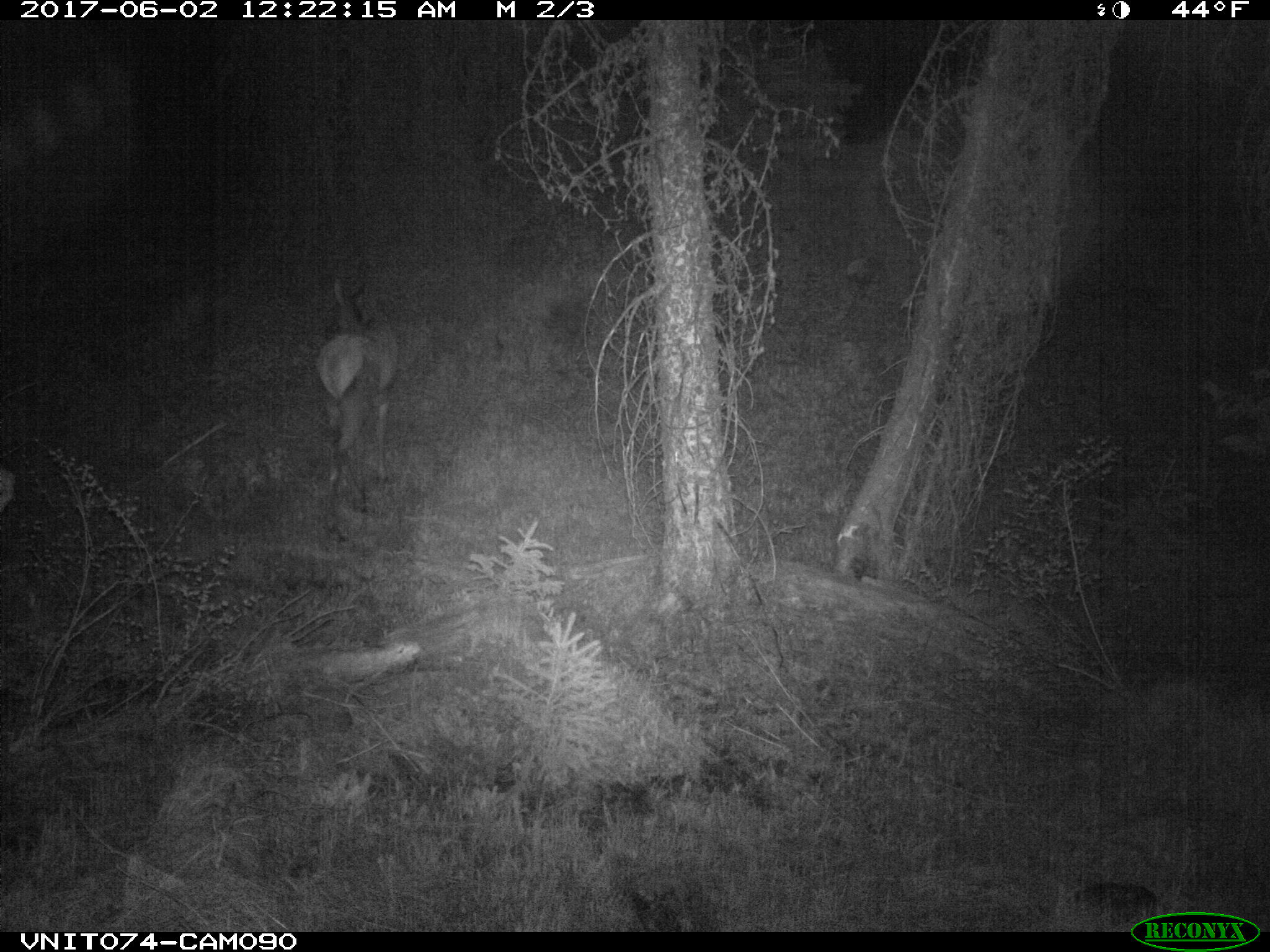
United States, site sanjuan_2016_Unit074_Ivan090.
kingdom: Animalia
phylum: Chordata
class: Mammalia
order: Artiodactyla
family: Cervidae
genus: Cervus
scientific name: Cervus elaphus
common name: red deer